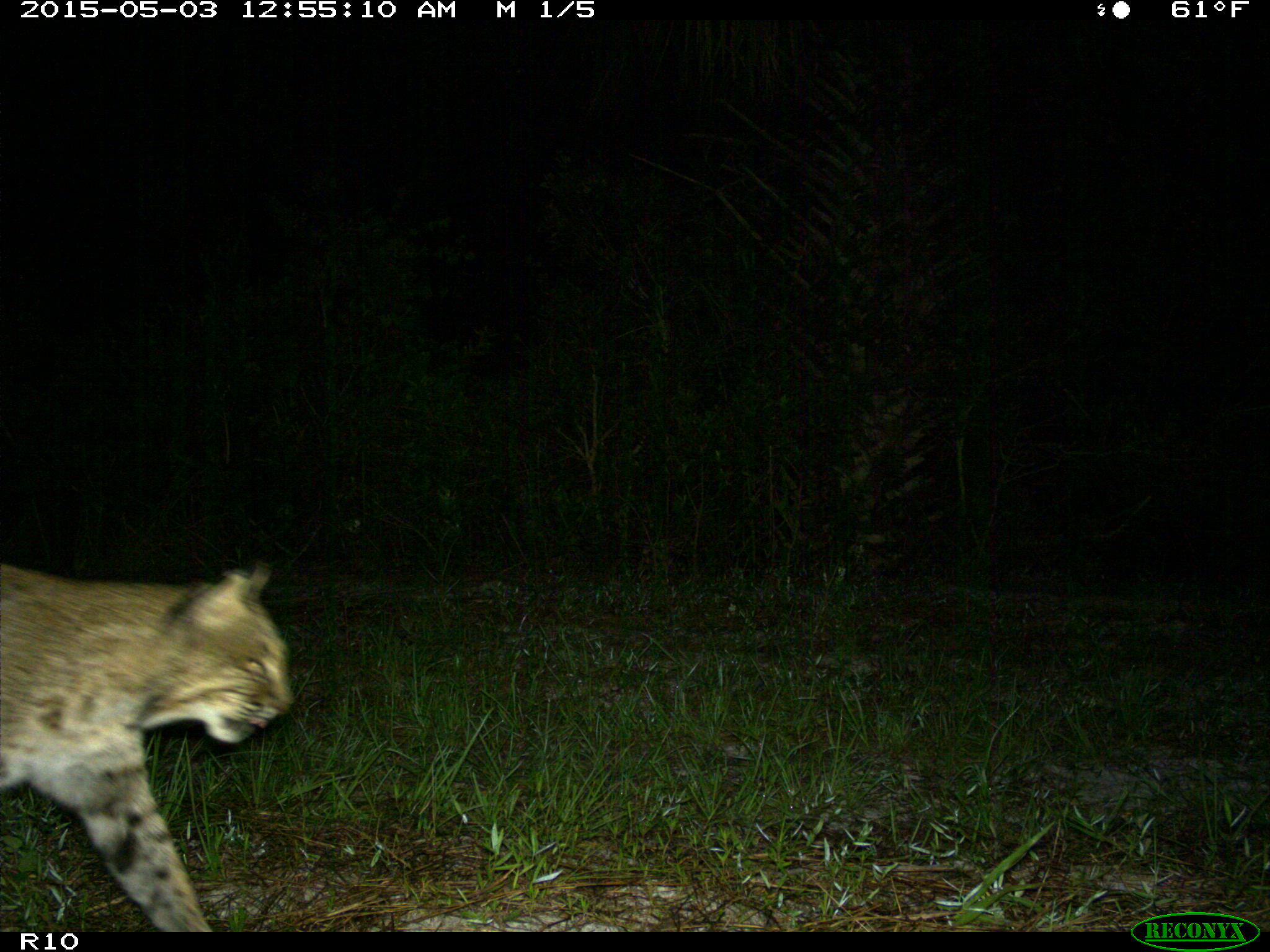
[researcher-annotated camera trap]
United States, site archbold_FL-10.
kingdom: Animalia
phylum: Chordata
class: Mammalia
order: Carnivora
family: Felidae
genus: Lynx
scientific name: Lynx rufus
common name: bobcat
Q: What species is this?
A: Lynx rufus (bobcat).